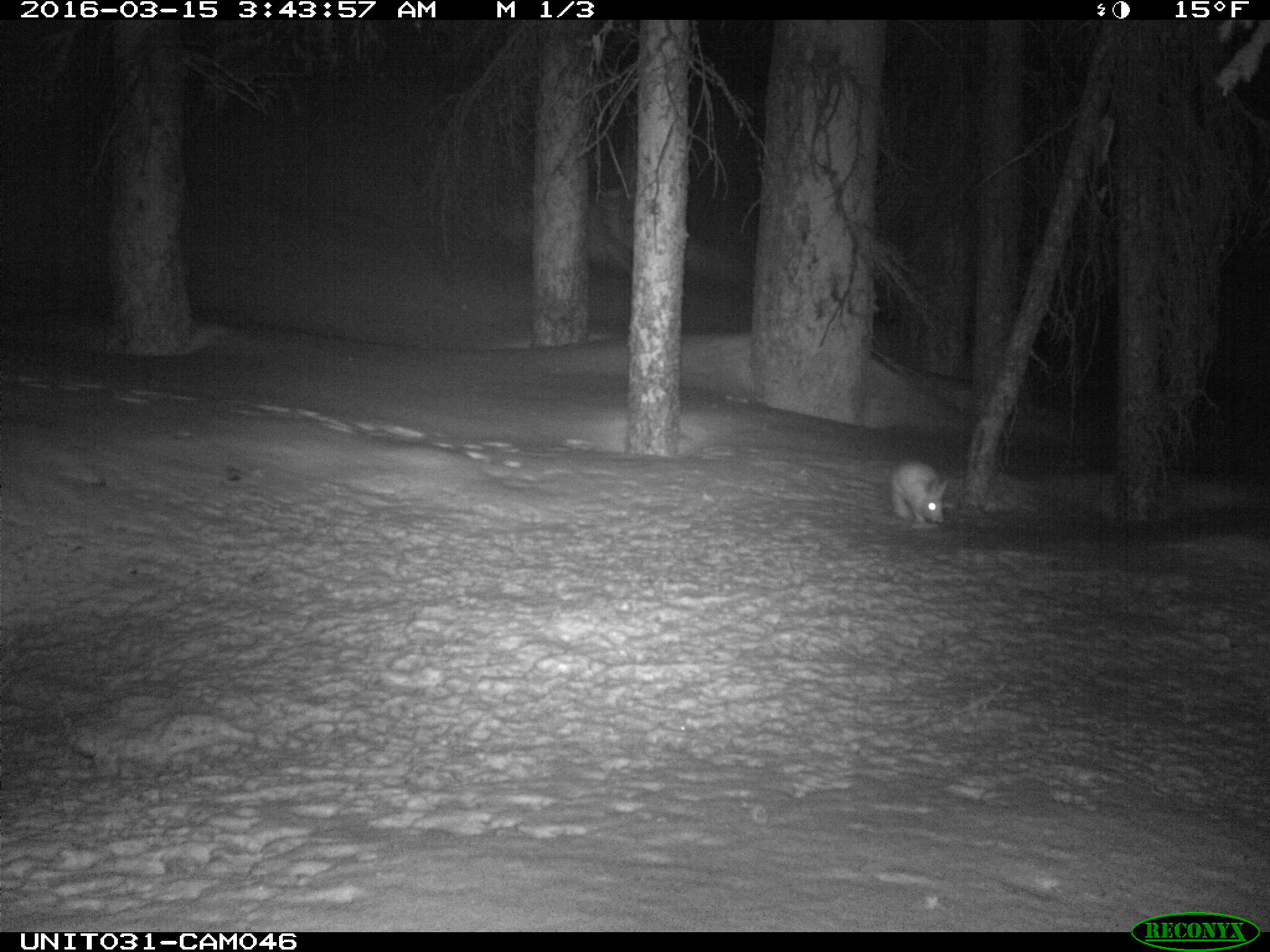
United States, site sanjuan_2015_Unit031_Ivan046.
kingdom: Animalia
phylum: Chordata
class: Mammalia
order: Lagomorpha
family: Leporidae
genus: Lepus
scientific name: Lepus americanus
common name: snowshoe hare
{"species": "Lepus americanus (snowshoe hare)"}